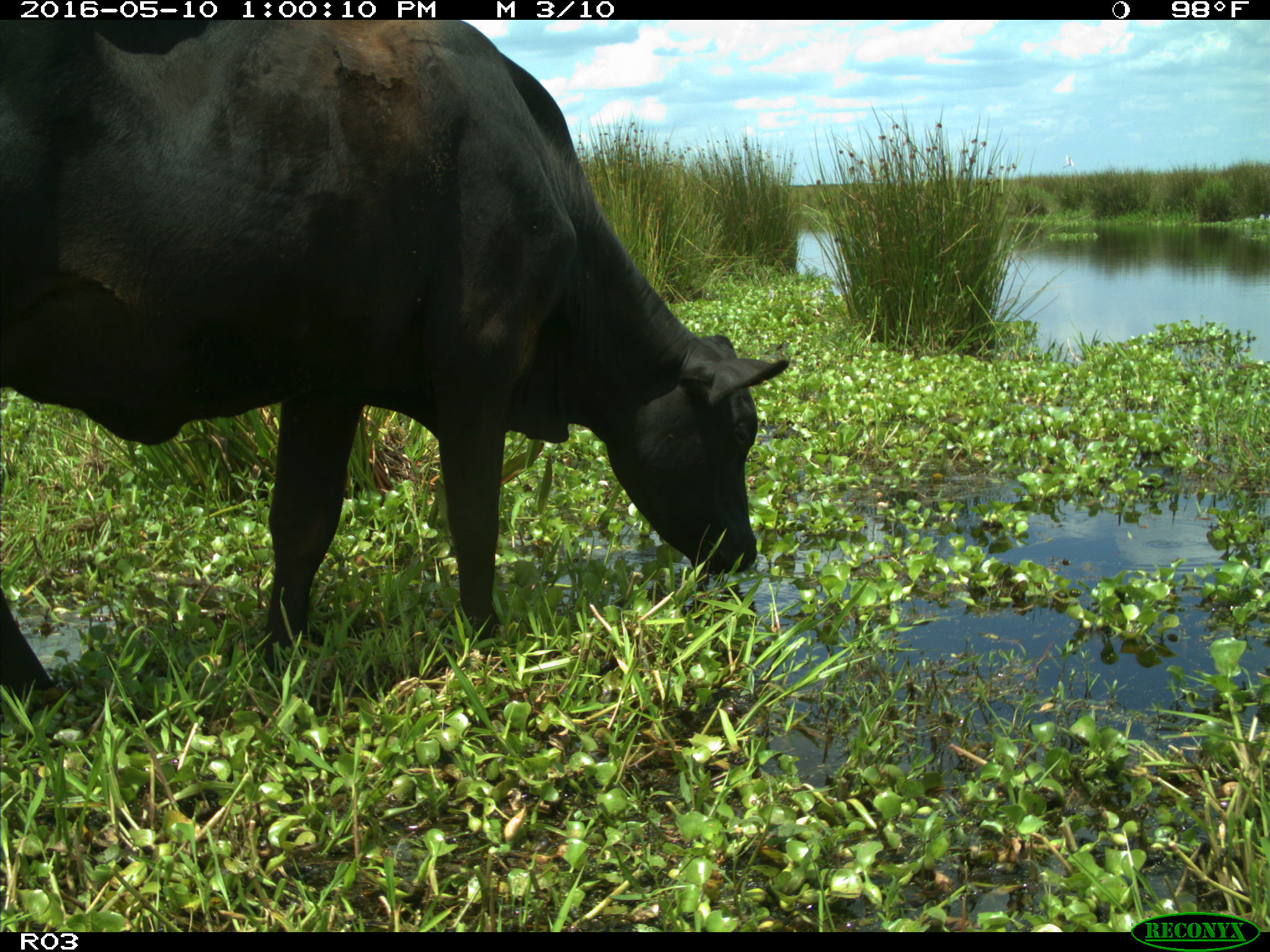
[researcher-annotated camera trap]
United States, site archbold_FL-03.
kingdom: Animalia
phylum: Chordata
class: Mammalia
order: Artiodactyla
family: Bovidae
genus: Bos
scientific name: Bos taurus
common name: domestic cow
Bos taurus (domestic cow).